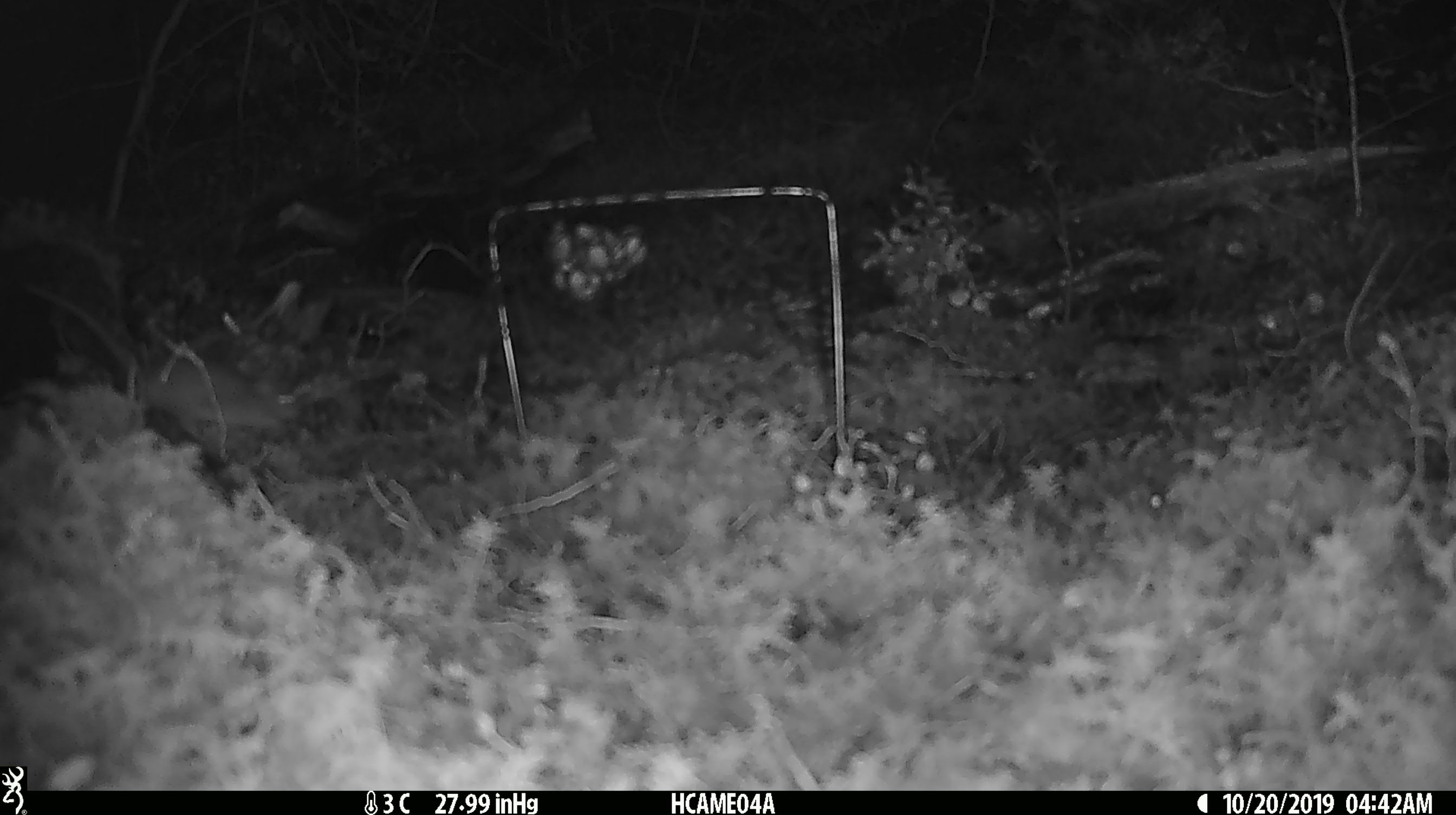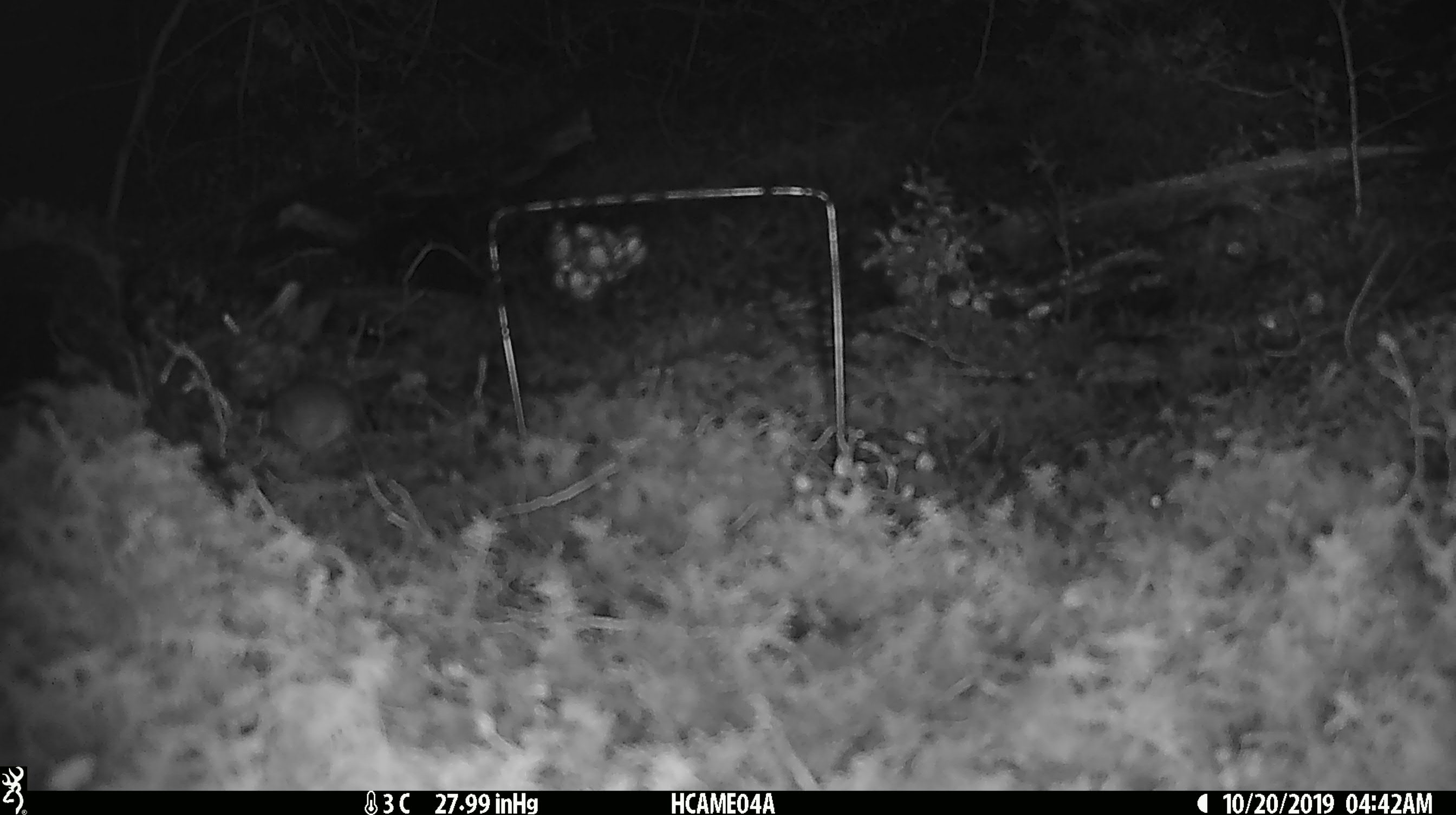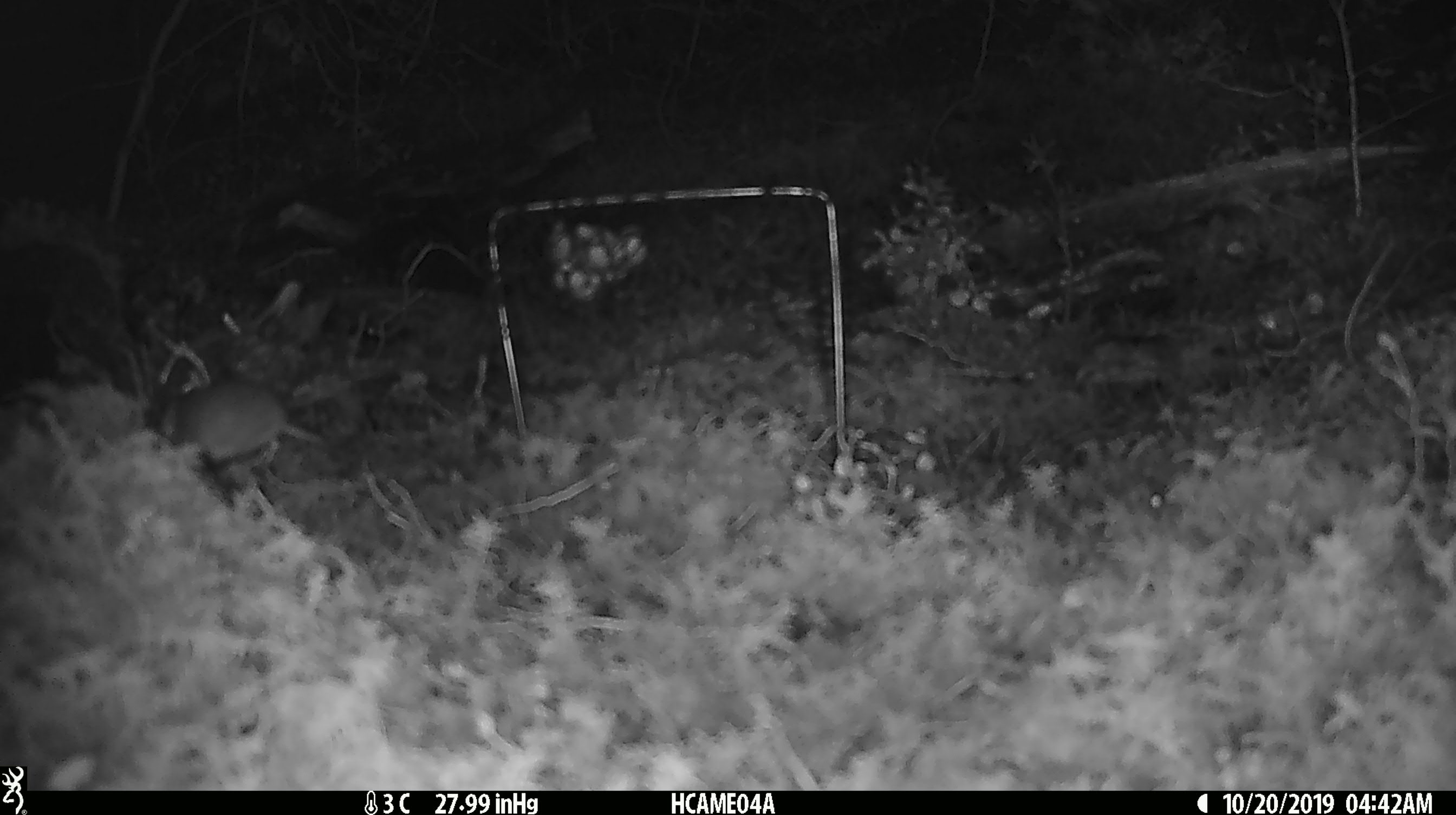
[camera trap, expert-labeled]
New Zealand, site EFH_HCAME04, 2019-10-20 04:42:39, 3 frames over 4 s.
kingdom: Animalia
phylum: Chordata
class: Mammalia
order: Rodentia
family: Muridae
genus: Mus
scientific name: Mus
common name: mouse